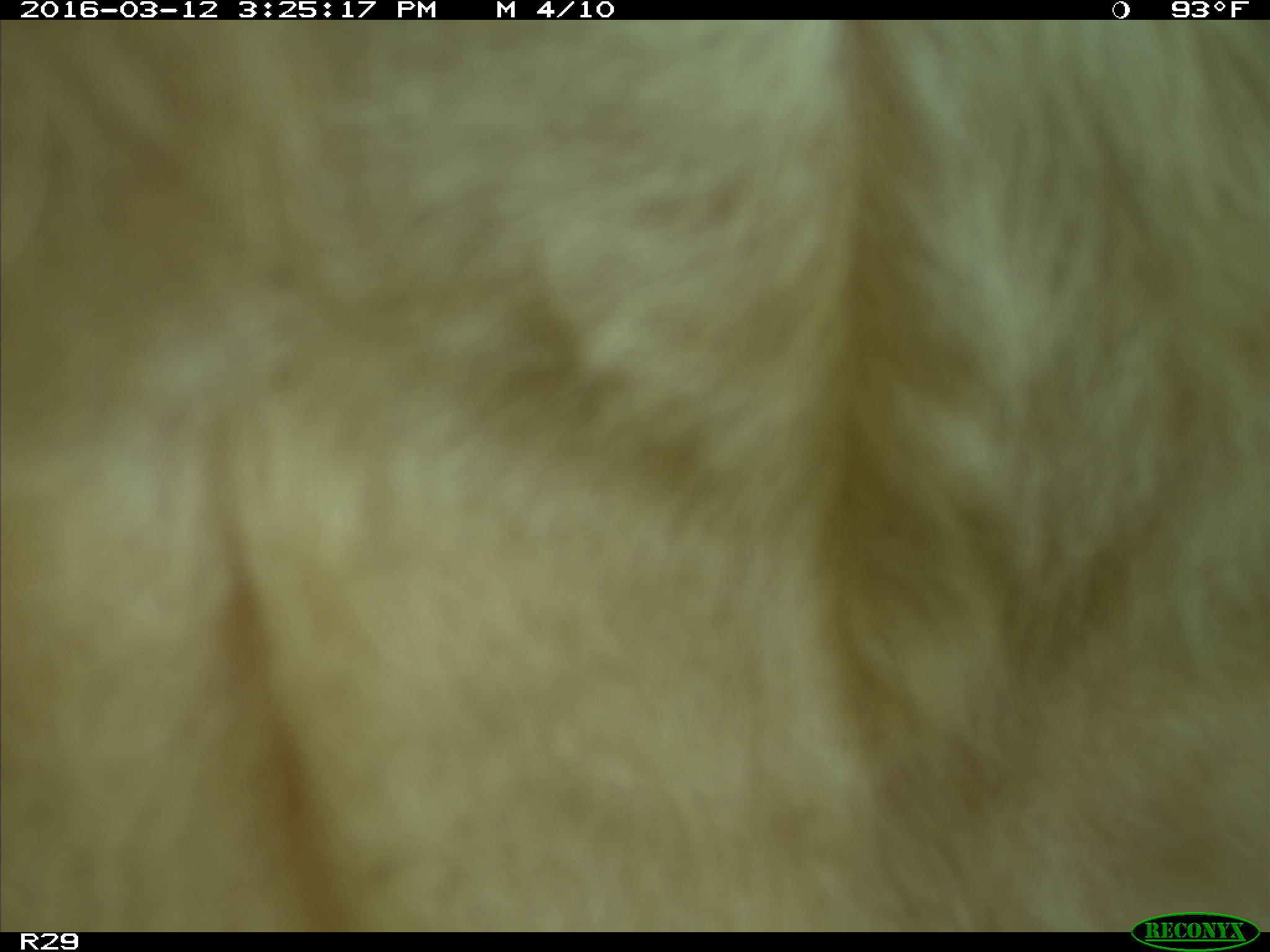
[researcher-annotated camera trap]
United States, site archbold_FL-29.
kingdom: Animalia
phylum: Chordata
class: Mammalia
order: Artiodactyla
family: Bovidae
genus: Bos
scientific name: Bos taurus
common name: domestic cow